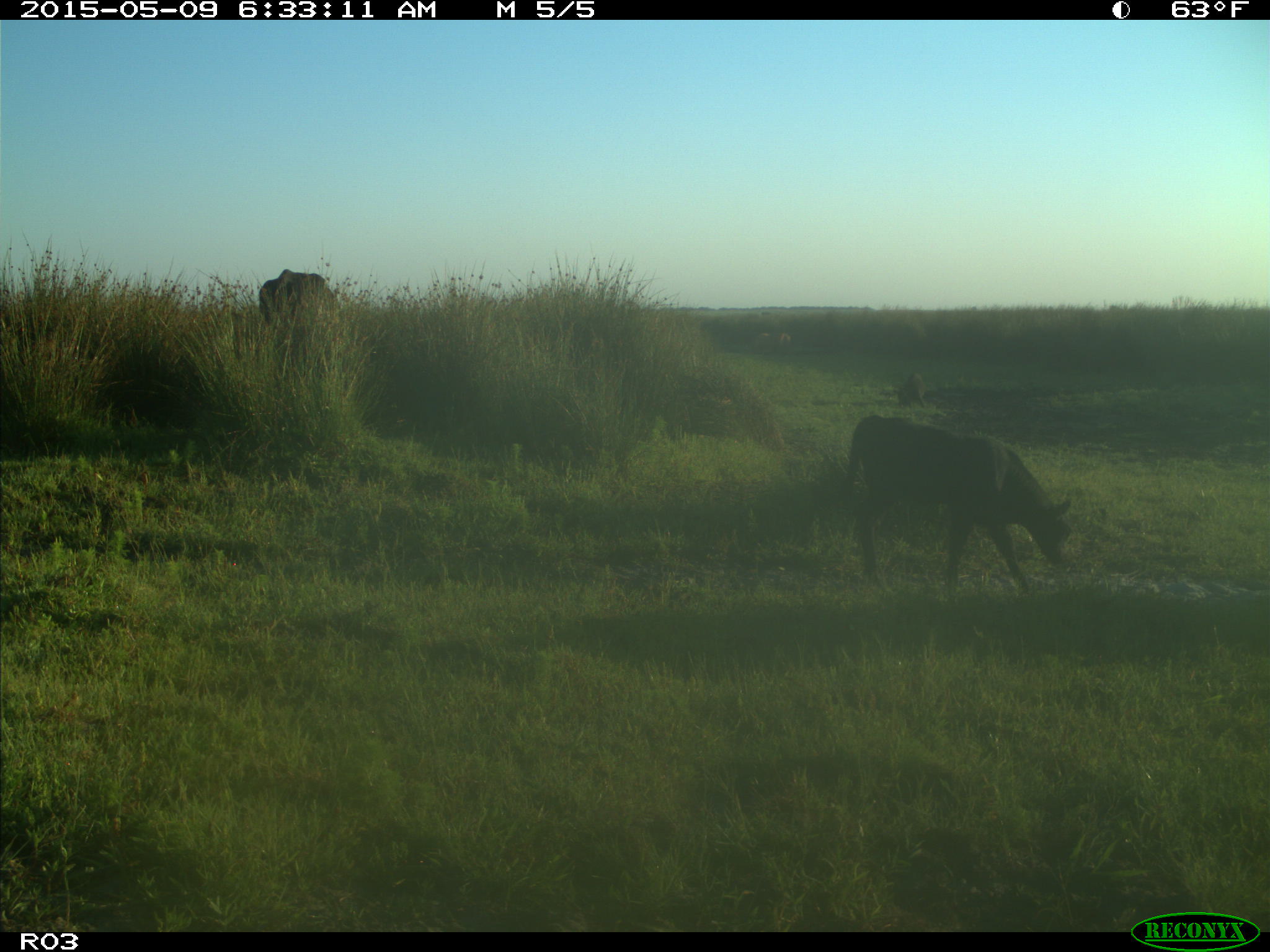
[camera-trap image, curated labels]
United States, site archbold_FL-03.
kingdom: Animalia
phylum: Chordata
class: Mammalia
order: Artiodactyla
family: Bovidae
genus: Bos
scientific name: Bos taurus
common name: domestic cow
Bos taurus (domestic cow).